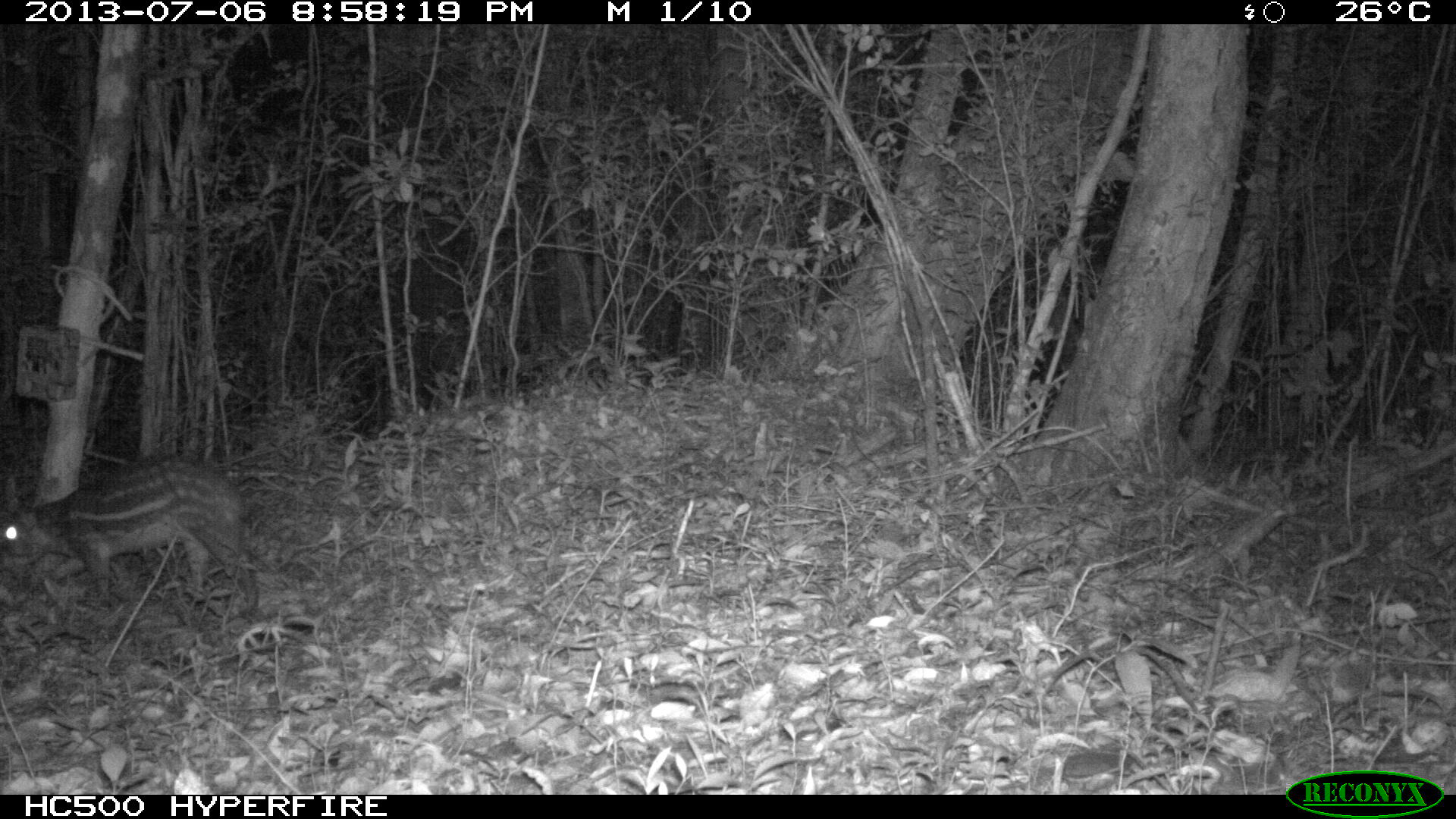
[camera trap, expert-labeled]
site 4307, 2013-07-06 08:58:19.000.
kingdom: Animalia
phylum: Chordata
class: Mammalia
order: Rodentia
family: Cuniculidae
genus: Cuniculus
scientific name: Cuniculus paca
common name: lowland paca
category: agouti paca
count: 1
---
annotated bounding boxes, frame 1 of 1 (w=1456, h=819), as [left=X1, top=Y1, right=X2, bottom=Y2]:
agouti paca: [left=0, top=452, right=258, bottom=615]